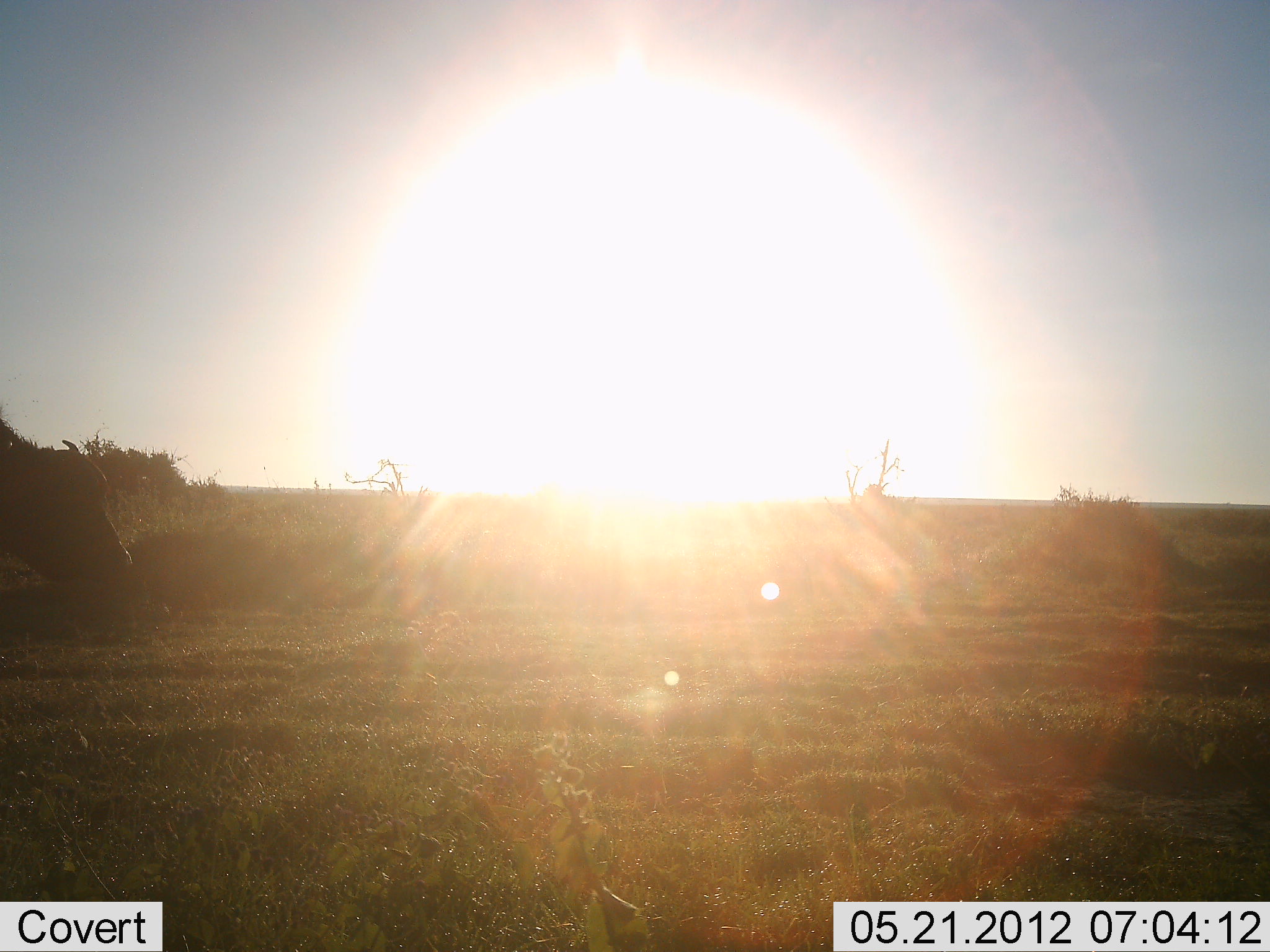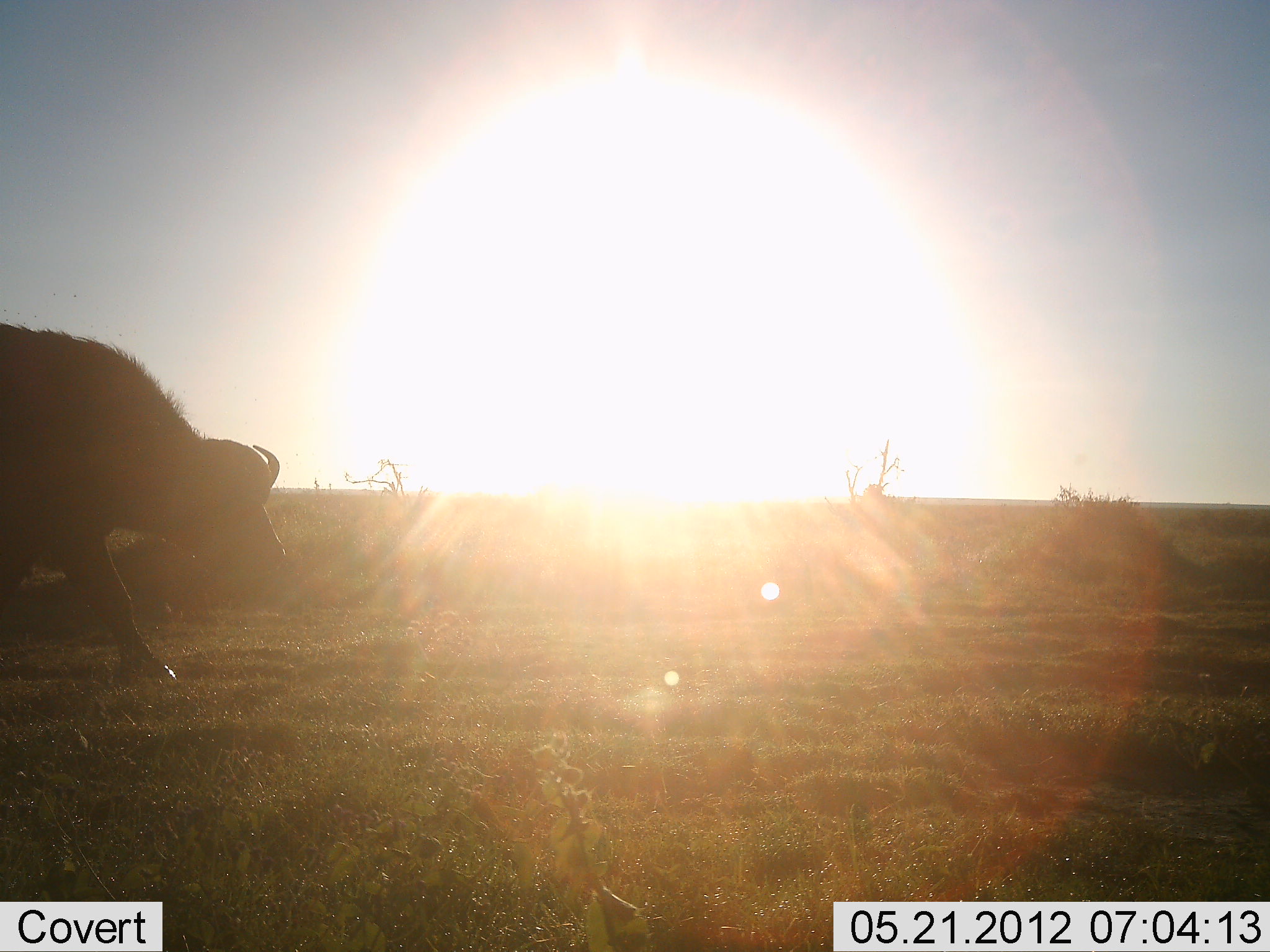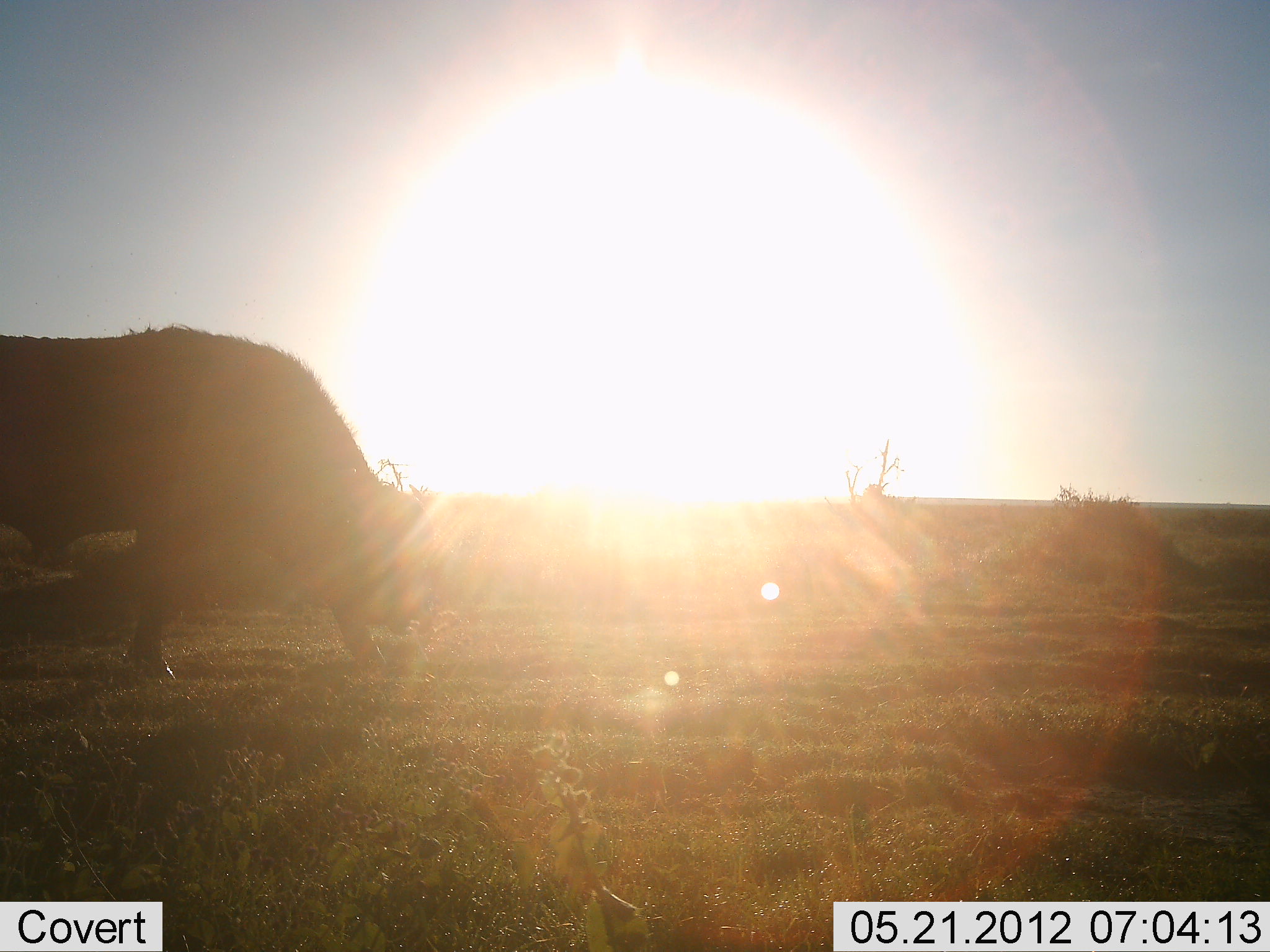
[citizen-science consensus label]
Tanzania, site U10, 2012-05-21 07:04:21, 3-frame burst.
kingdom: Animalia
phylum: Chordata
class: Mammalia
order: Artiodactyla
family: Bovidae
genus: Syncerus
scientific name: Syncerus caffer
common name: cape buffalo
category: buffalo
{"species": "buffalo (cape buffalo) (Syncerus caffer)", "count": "1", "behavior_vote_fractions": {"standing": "0%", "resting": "0%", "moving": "100%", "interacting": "0%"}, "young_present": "0%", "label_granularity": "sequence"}